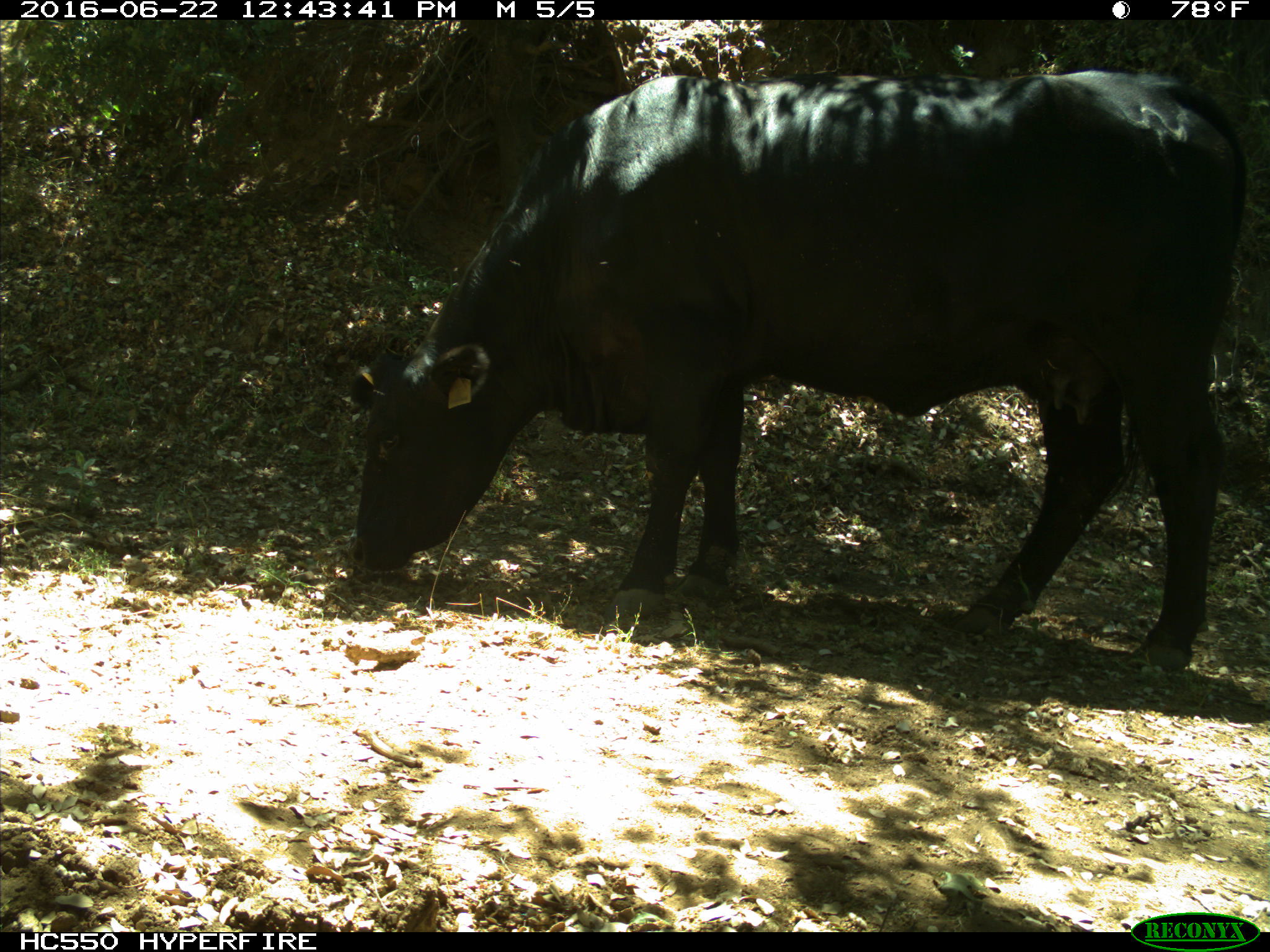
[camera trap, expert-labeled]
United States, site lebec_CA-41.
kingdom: Animalia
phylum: Chordata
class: Mammalia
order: Artiodactyla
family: Bovidae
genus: Bos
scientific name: Bos taurus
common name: domestic cow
Bos taurus (domestic cow).